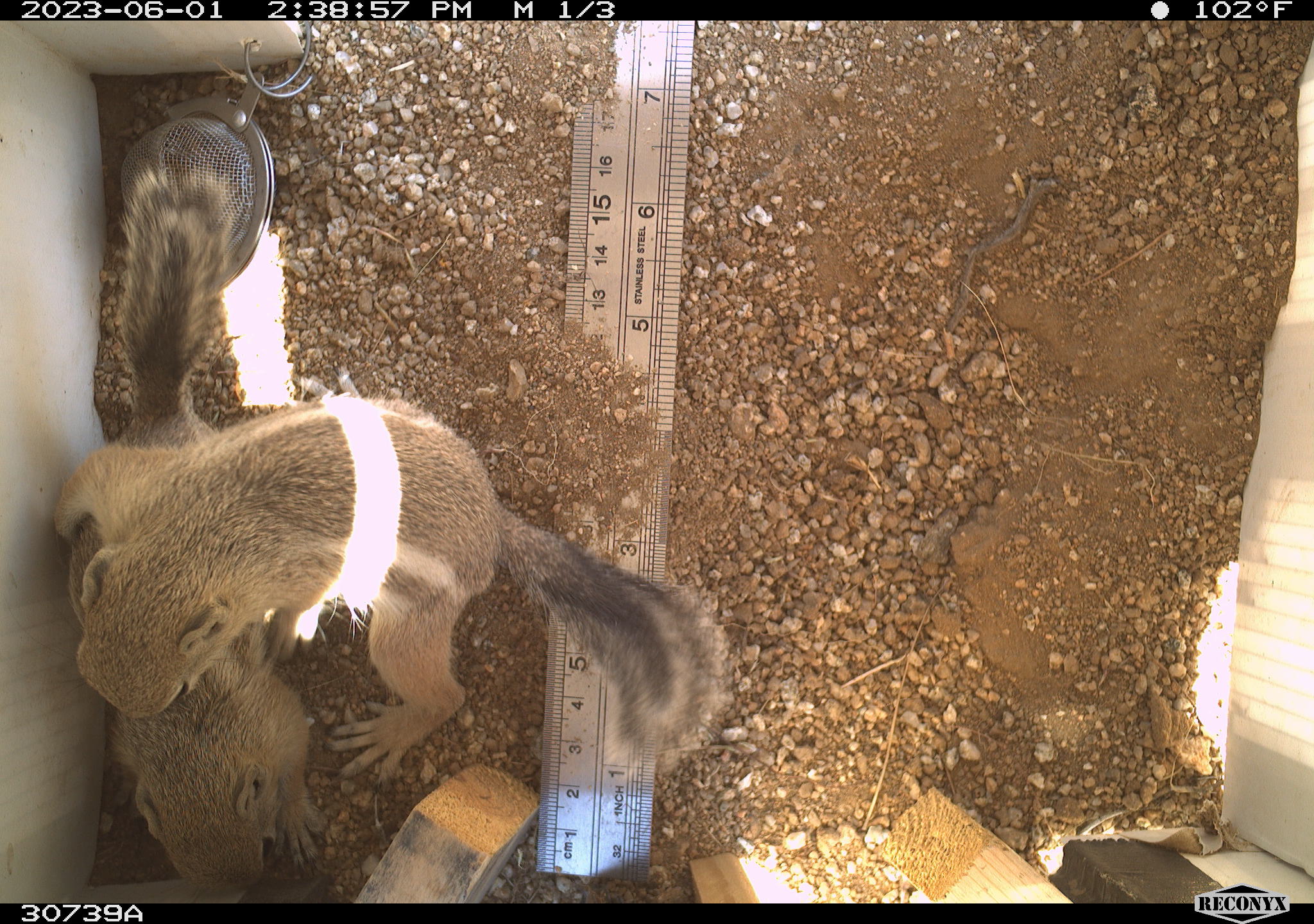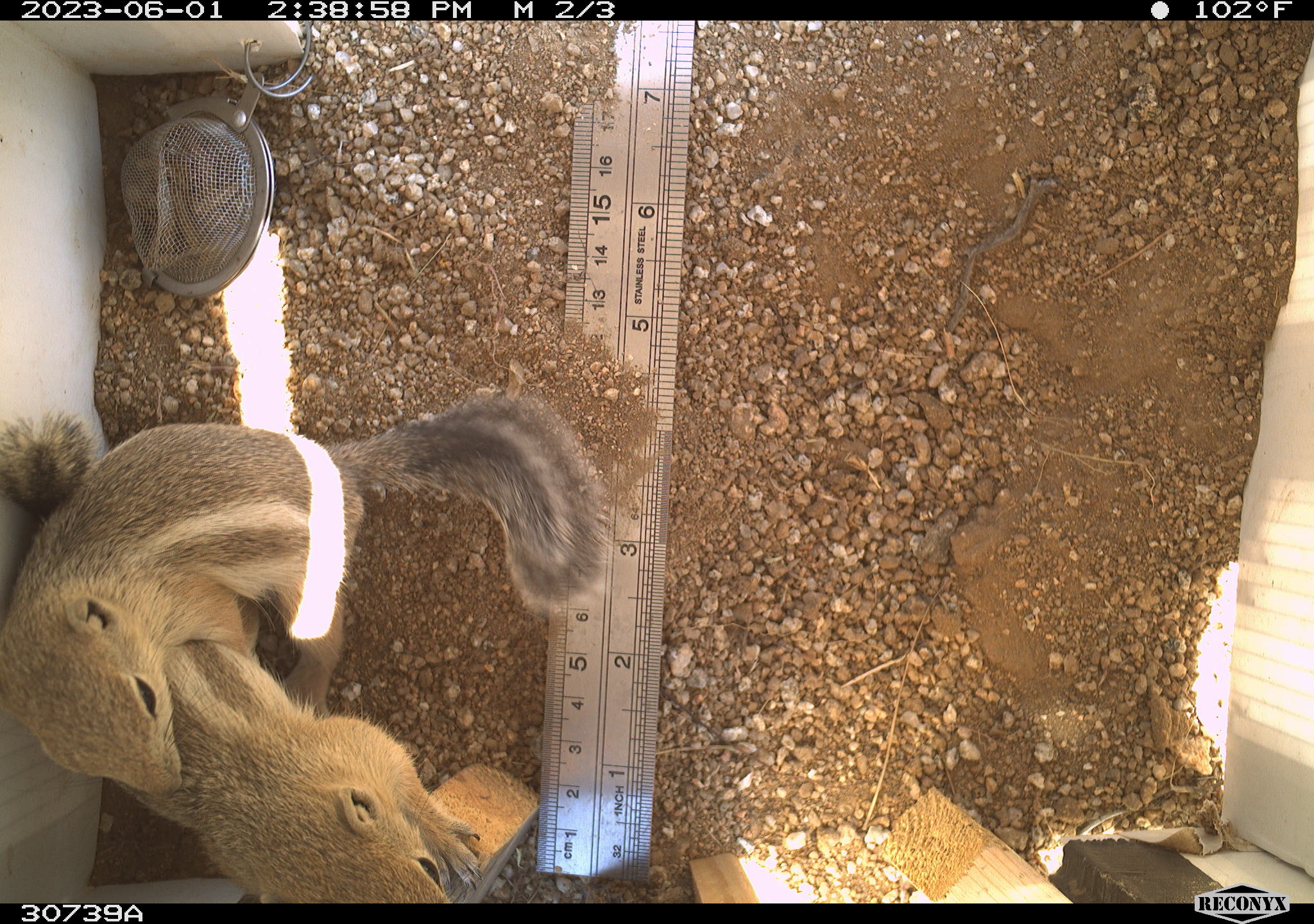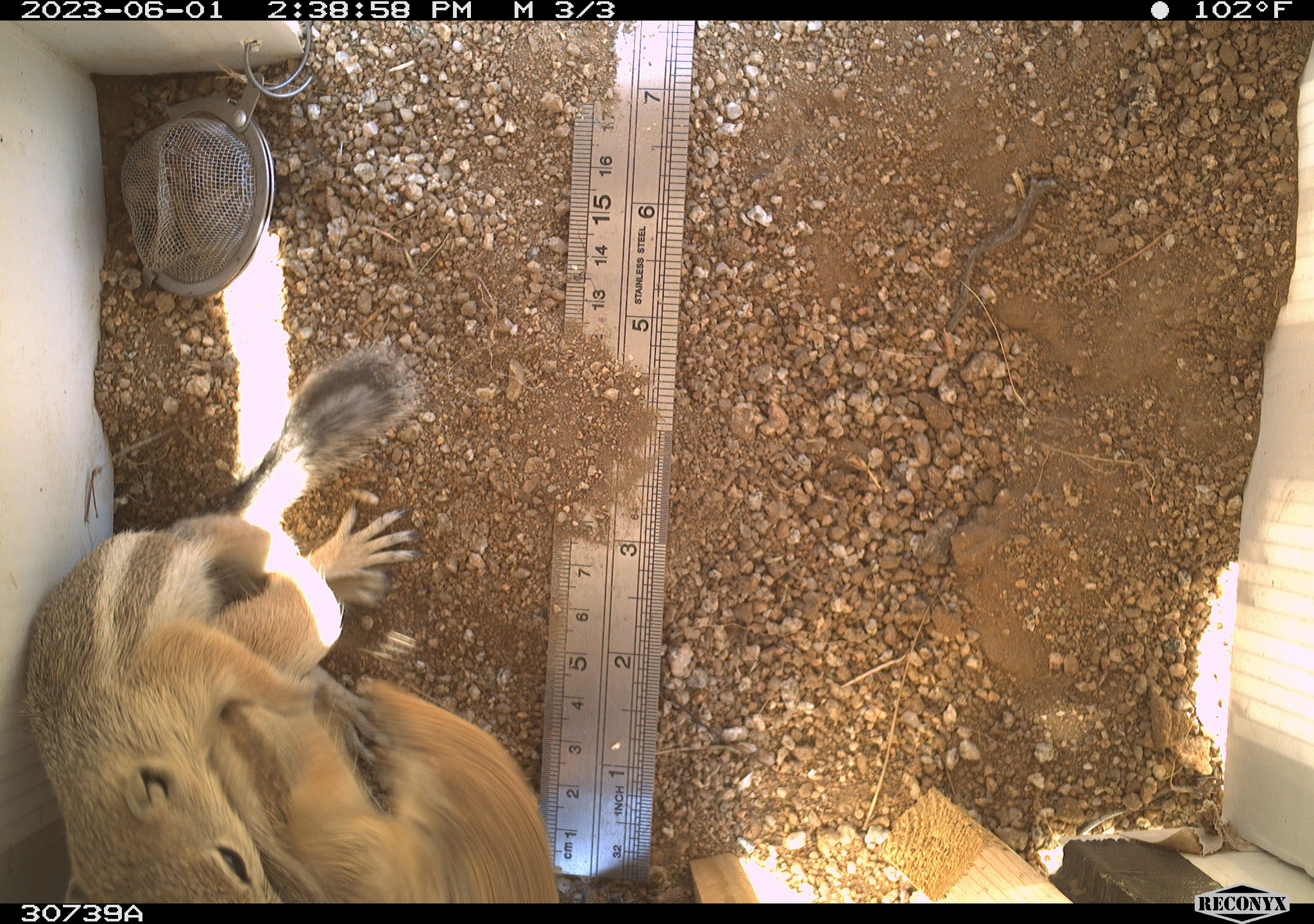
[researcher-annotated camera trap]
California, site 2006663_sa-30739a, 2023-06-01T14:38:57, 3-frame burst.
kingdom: Animalia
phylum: Chordata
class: Mammalia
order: Rodentia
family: Sciuridae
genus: Ammospermophilus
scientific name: Ammospermophilus leucurus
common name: white-tailed antelope squirrel